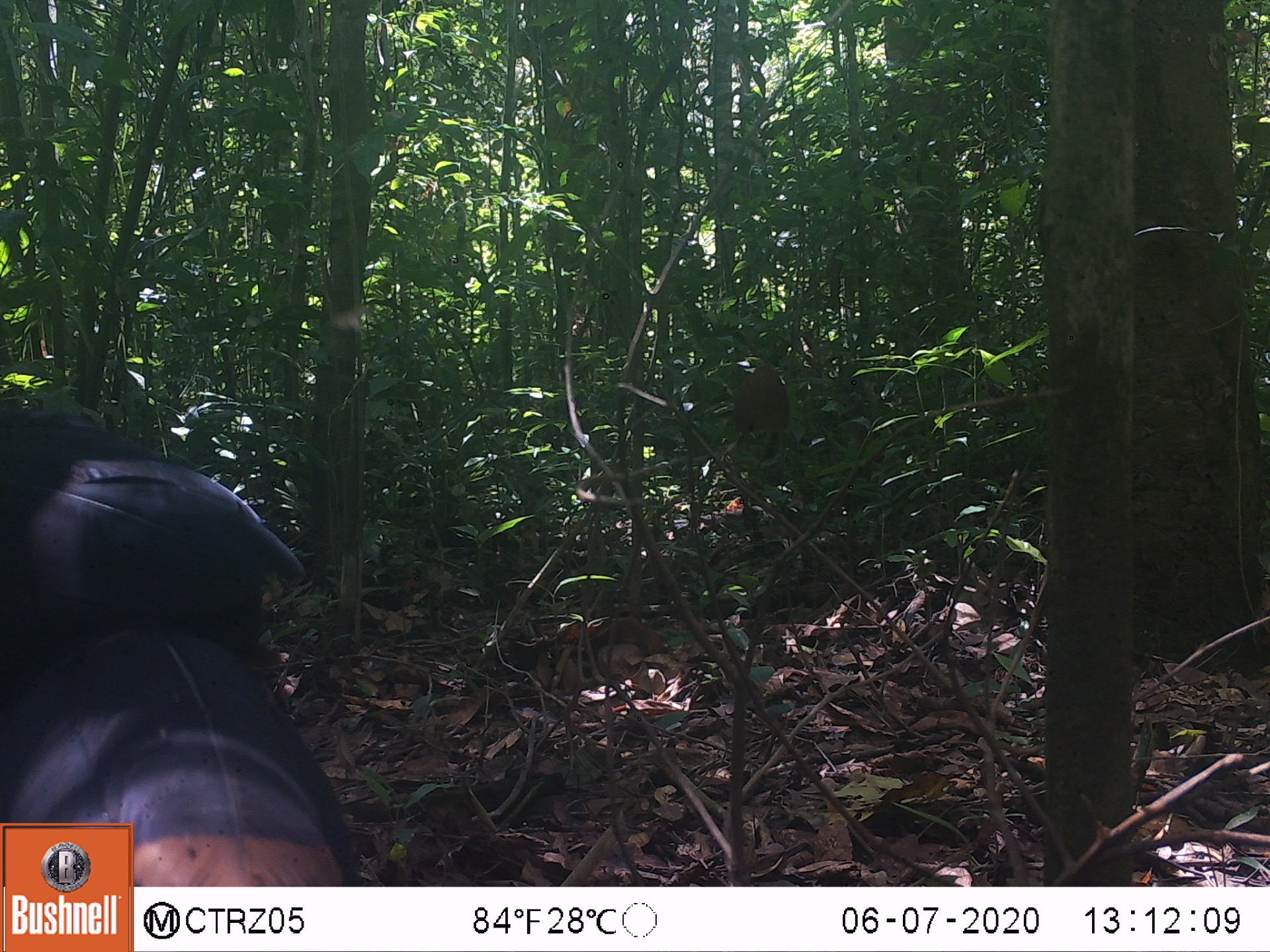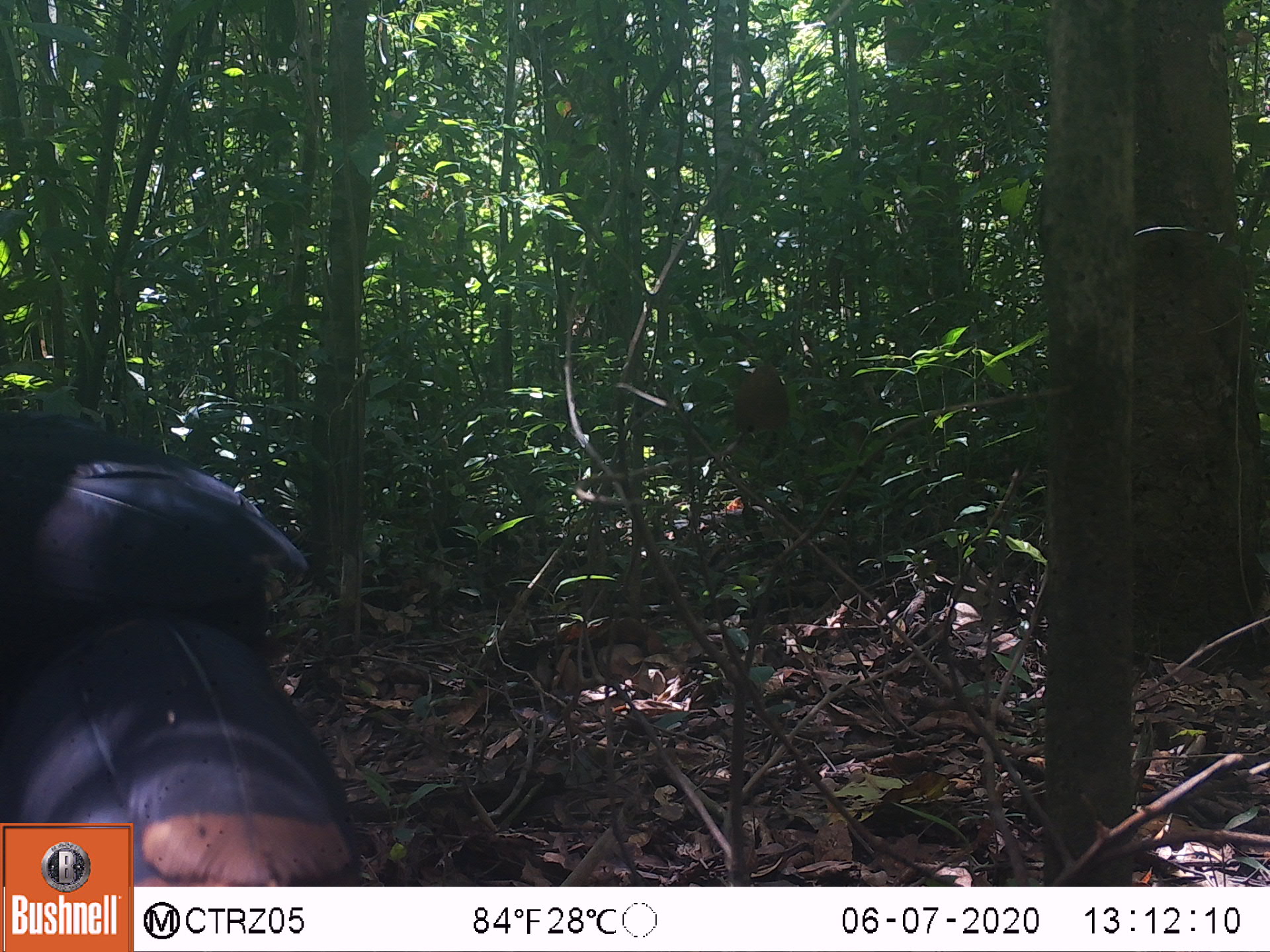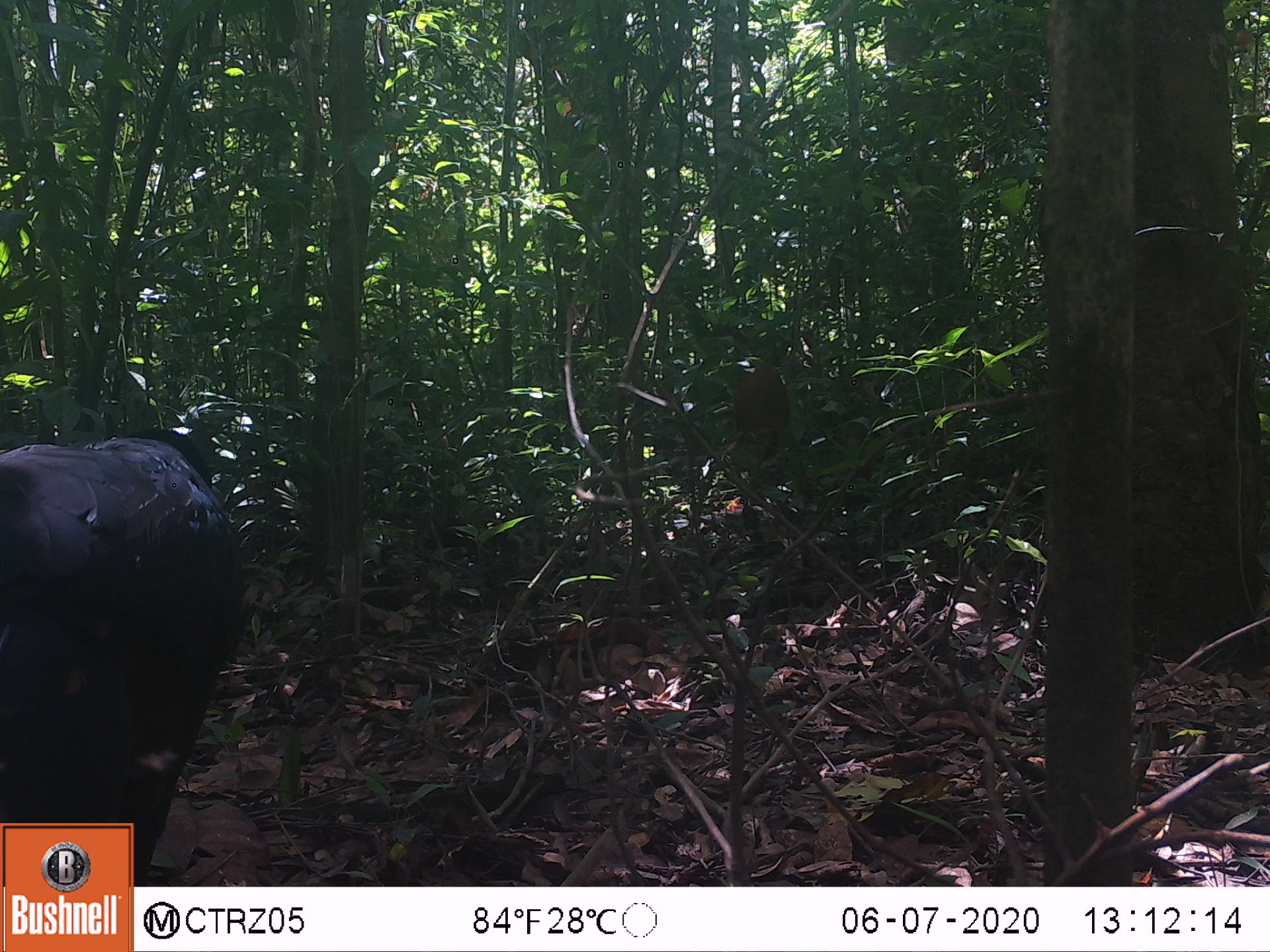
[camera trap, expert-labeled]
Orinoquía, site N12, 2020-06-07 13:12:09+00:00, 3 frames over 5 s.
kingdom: Animalia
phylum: Chordata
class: Aves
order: Galliformes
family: Cracidae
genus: Mitu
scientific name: Mitu salvini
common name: salvin's currasow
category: salvins curassow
Salvins curassow (salvin's currasow) (Mitu salvini).